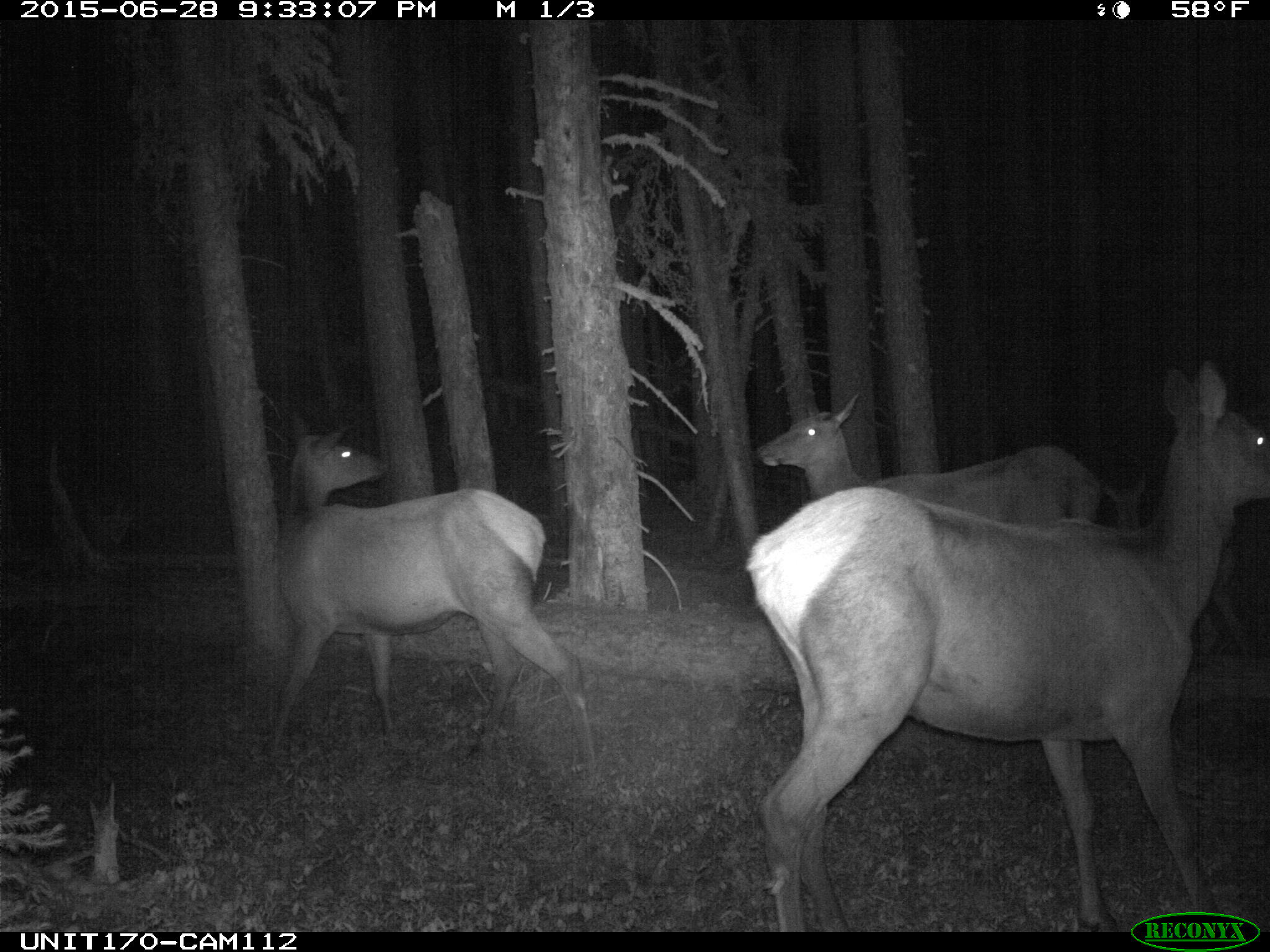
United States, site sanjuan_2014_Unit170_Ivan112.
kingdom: Animalia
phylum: Chordata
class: Mammalia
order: Artiodactyla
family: Cervidae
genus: Cervus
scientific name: Cervus elaphus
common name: red deer